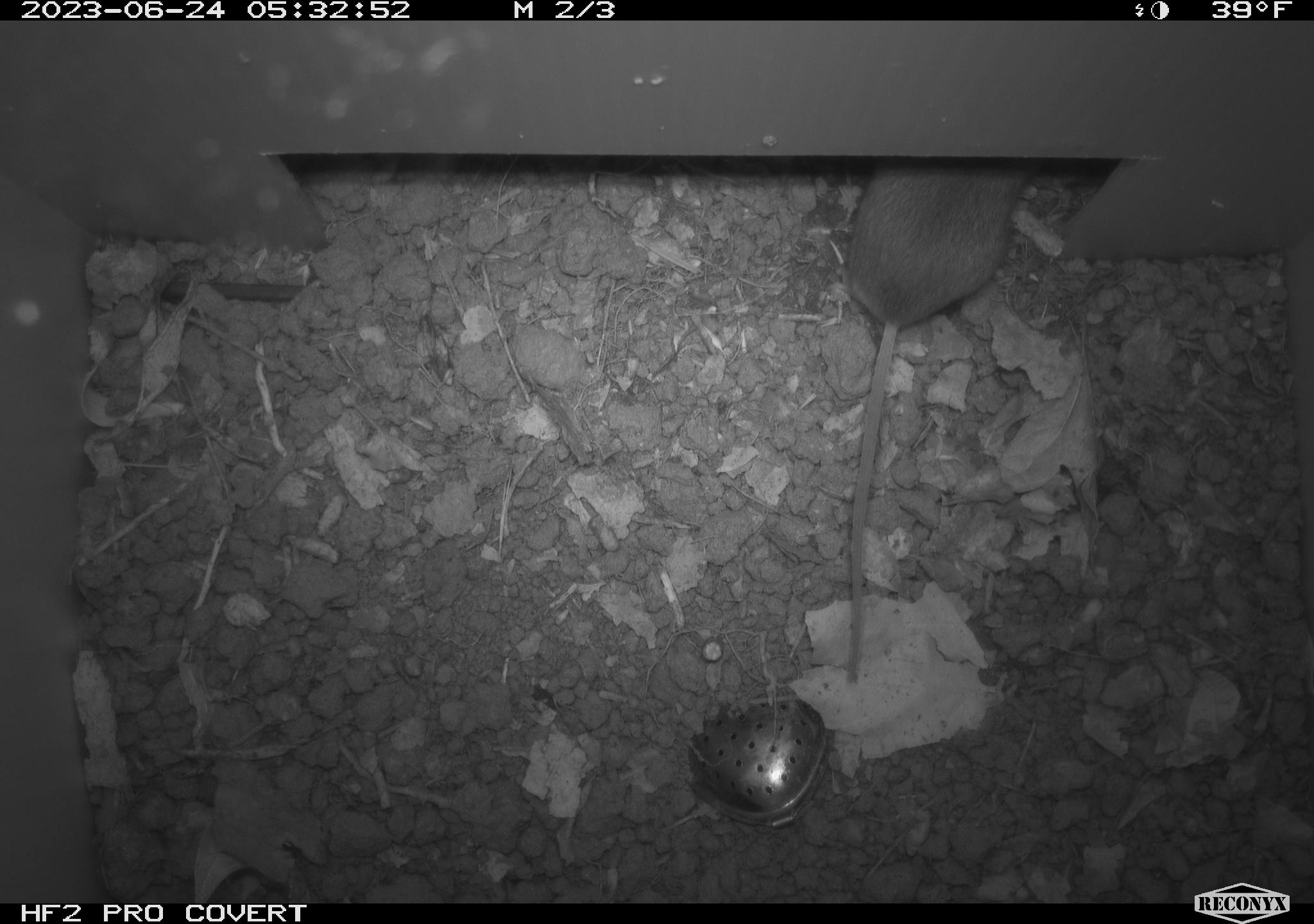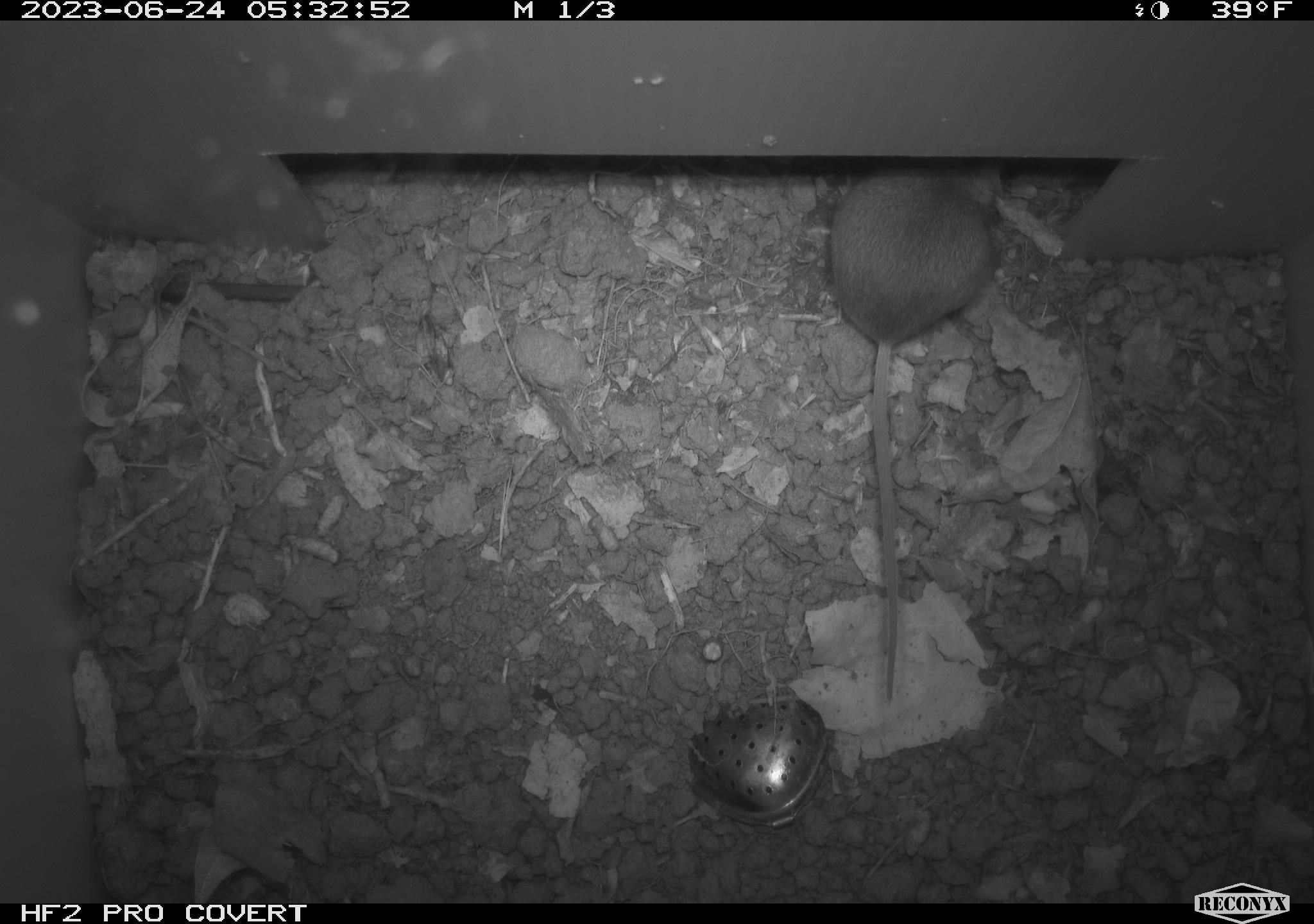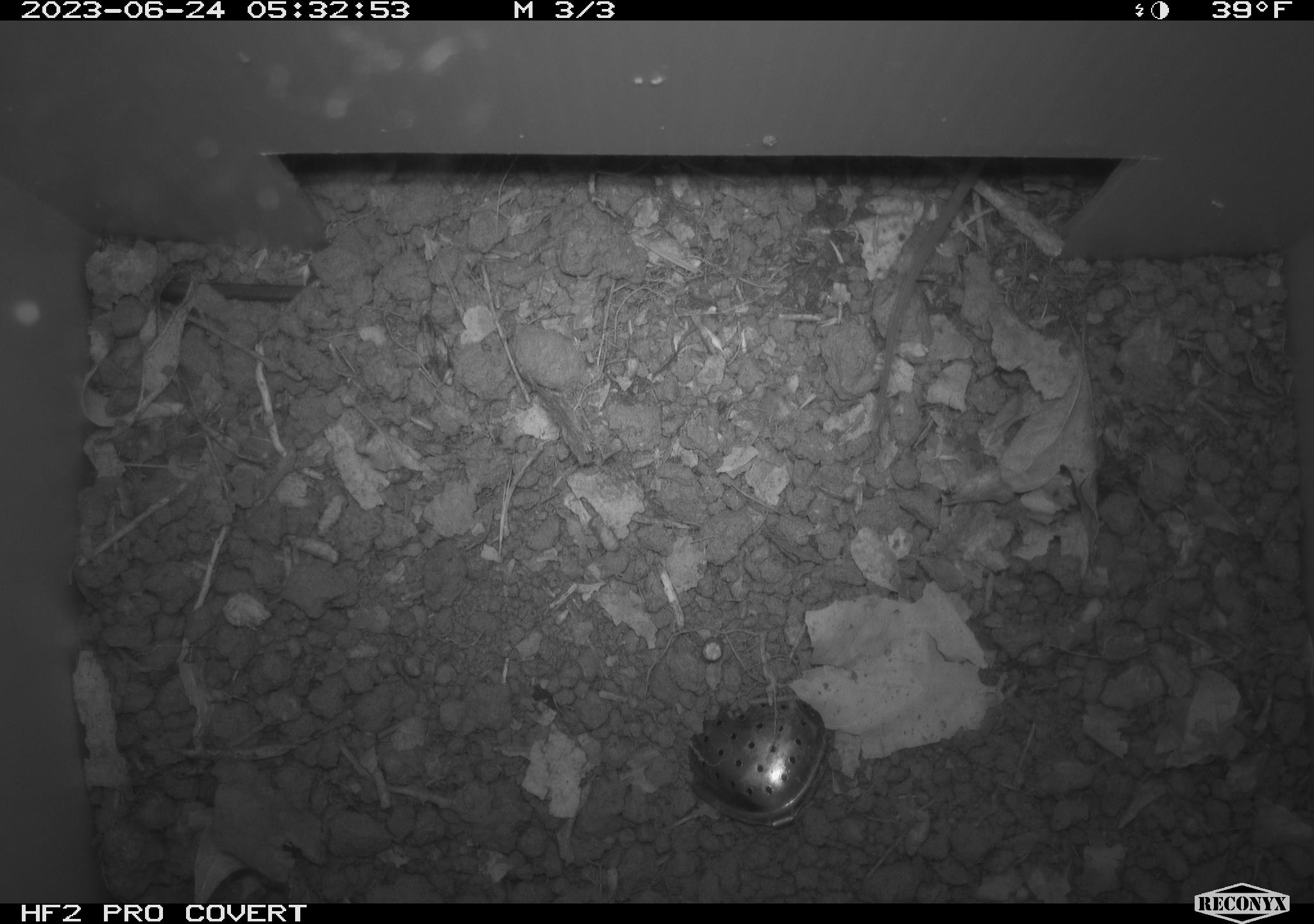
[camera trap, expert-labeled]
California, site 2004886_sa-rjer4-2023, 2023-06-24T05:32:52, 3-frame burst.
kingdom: Animalia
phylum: Chordata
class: Mammalia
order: Rodentia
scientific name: Rodentia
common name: mouse species